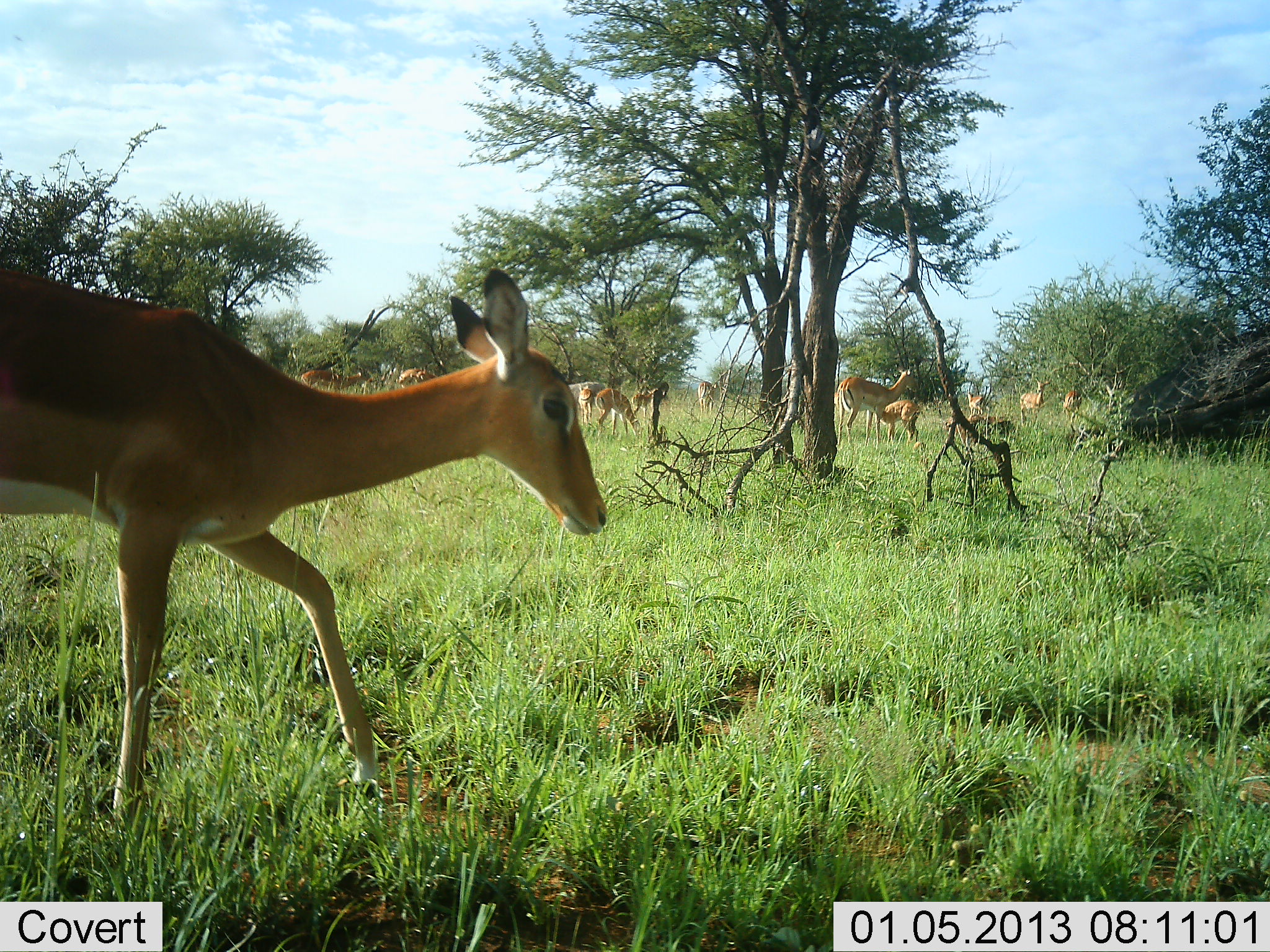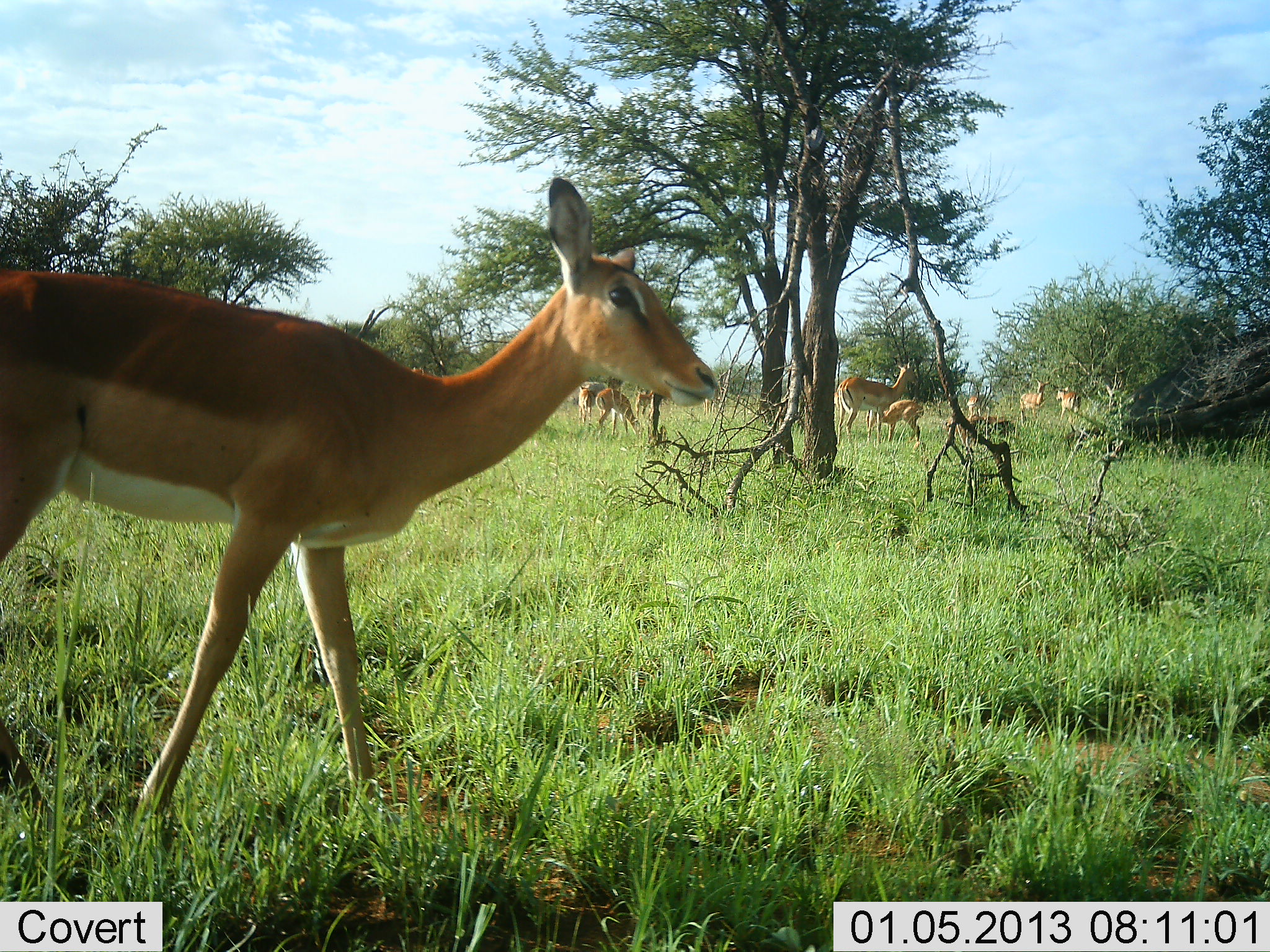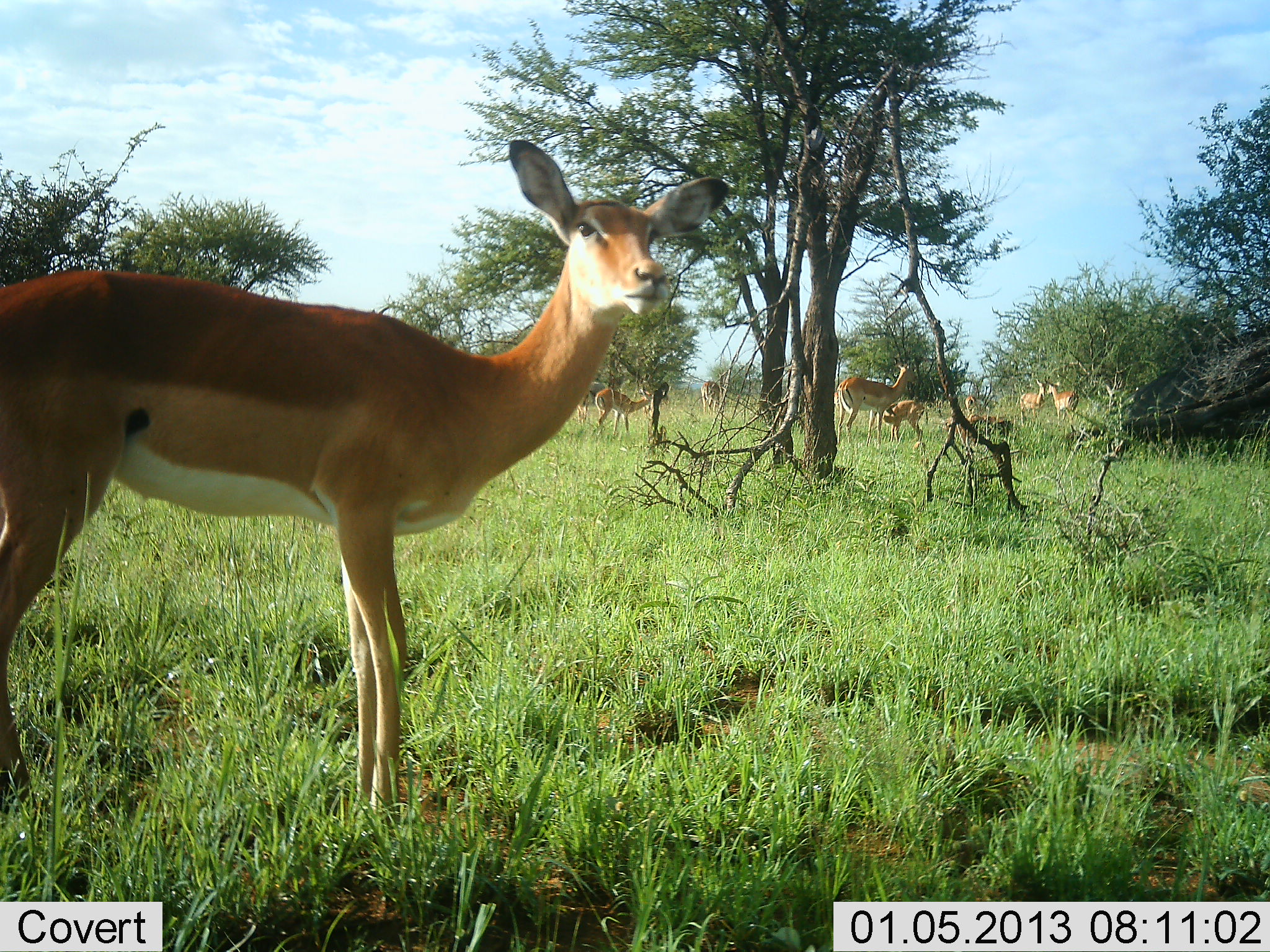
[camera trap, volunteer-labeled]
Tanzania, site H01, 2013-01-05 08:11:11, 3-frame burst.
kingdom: Animalia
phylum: Chordata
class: Mammalia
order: Artiodactyla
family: Bovidae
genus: Aepyceros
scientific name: Aepyceros melampus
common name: impala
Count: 11-50.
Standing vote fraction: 88%.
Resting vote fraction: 12%.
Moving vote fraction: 50%.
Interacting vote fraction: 25%.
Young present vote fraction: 81%.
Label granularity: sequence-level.